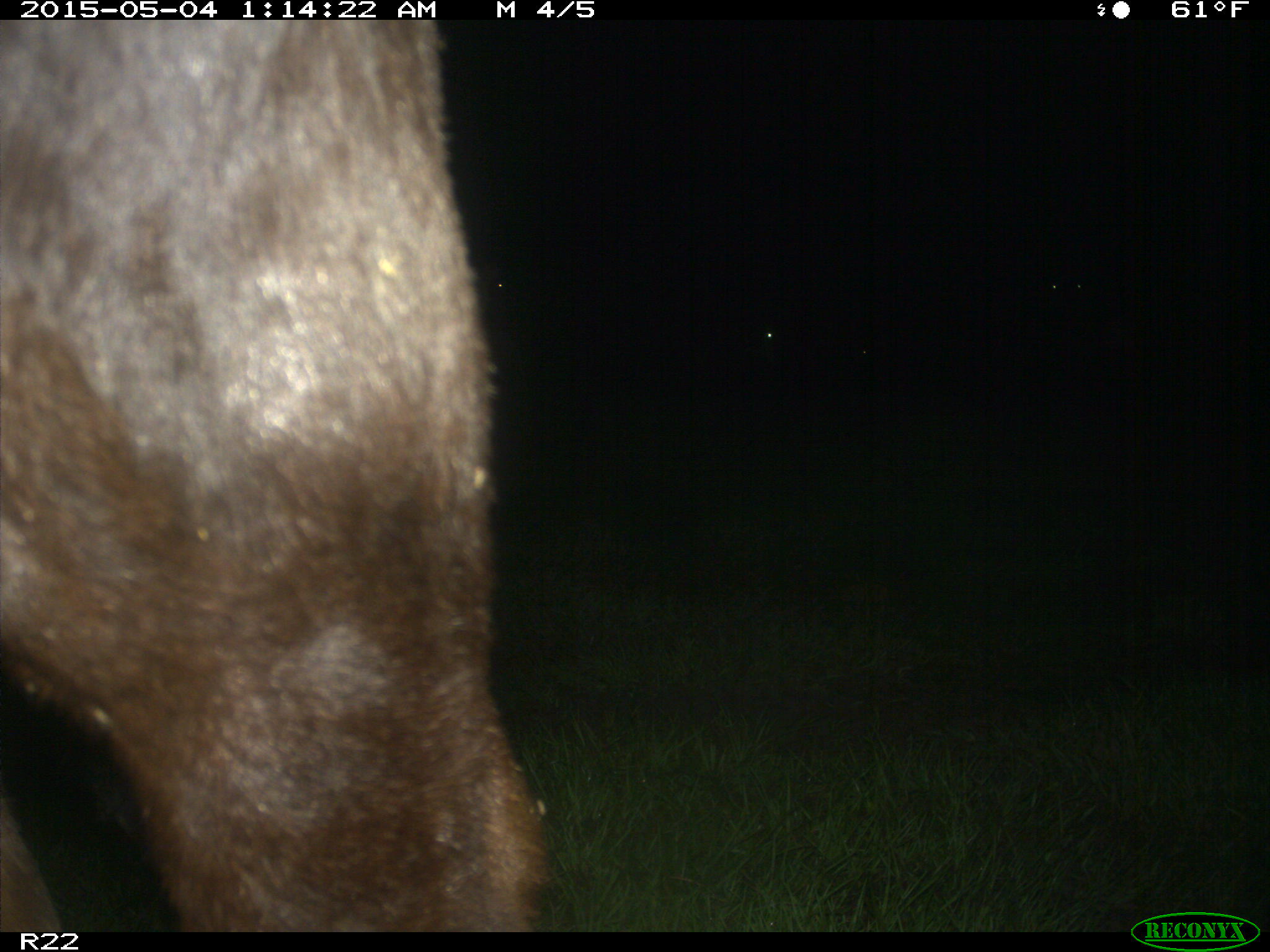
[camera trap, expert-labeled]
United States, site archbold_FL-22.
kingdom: Animalia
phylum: Chordata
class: Mammalia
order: Artiodactyla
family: Bovidae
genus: Bos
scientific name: Bos taurus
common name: domestic cow